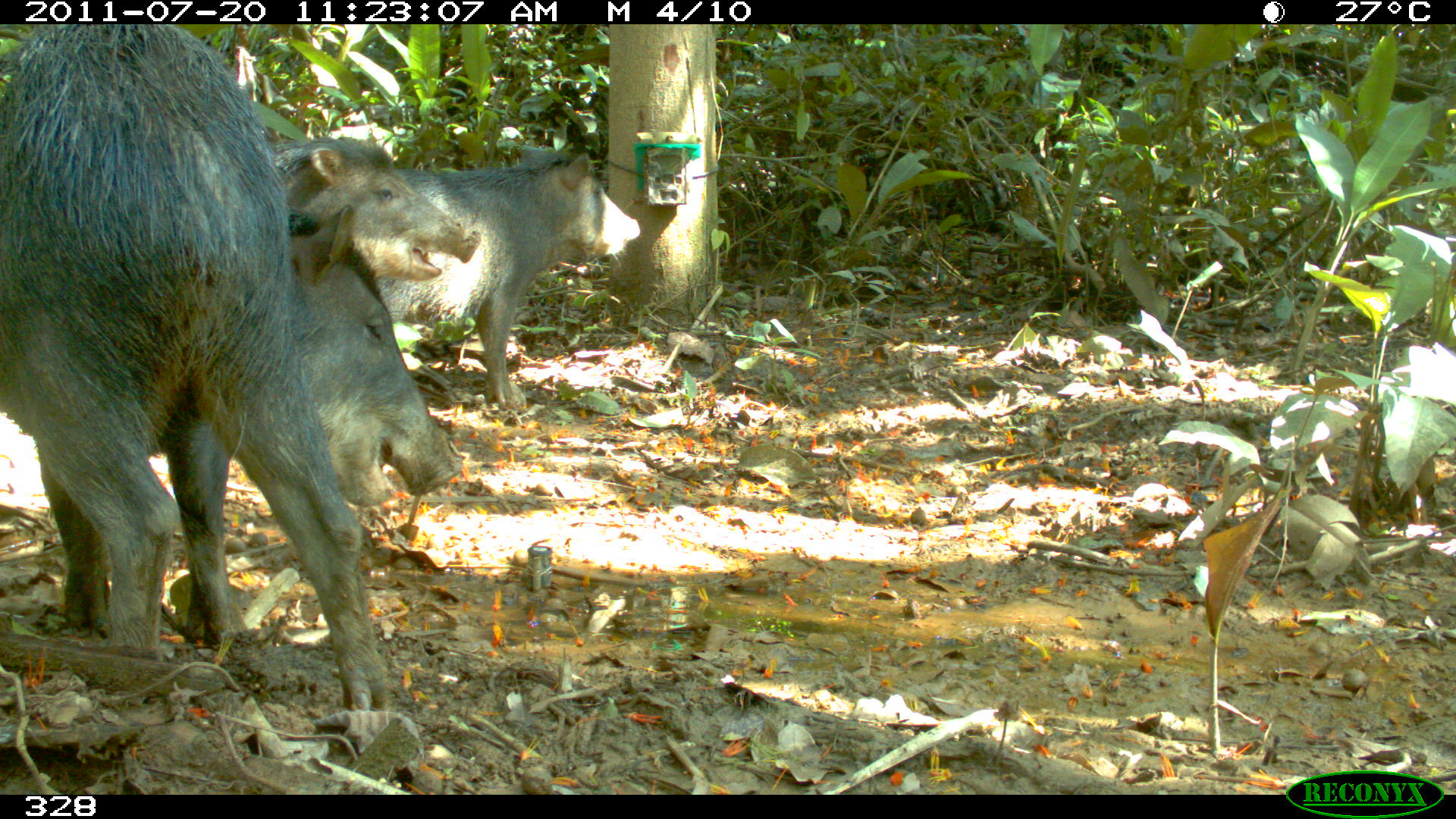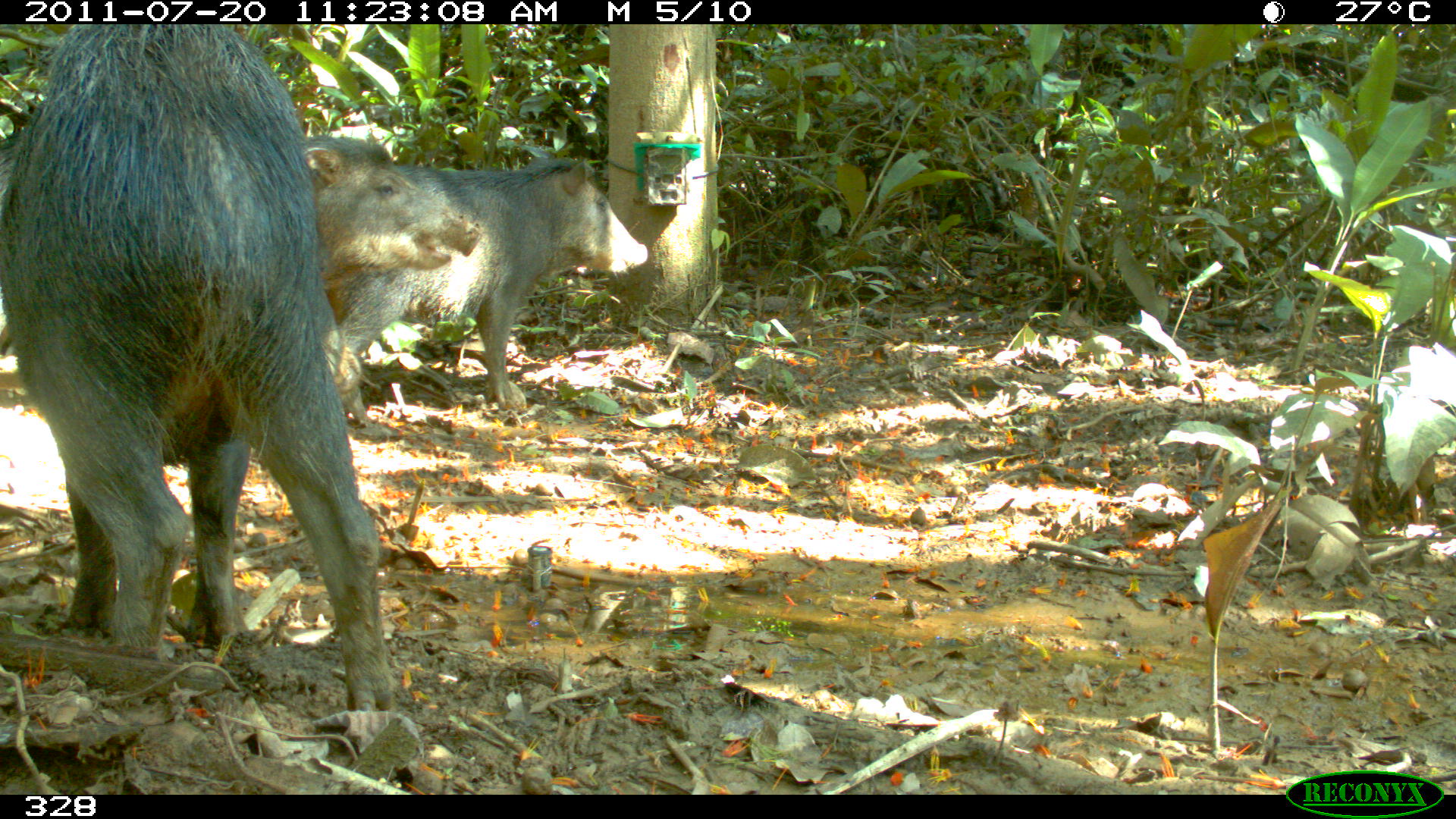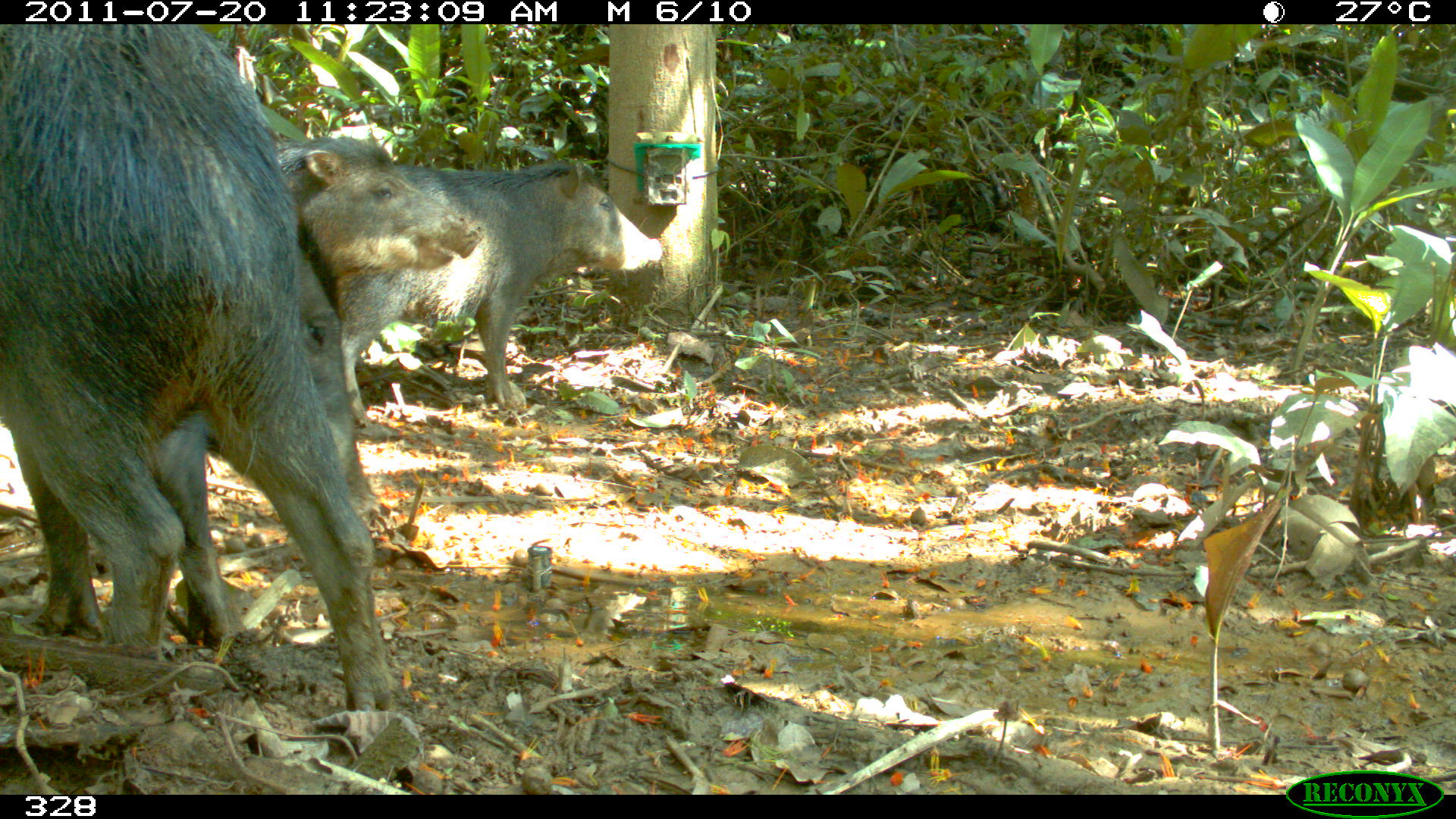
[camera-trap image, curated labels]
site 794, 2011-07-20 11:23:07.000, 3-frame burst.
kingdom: Animalia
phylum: Chordata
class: Mammalia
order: Artiodactyla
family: Tayassuidae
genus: Tayassu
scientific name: Tayassu pecari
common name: white-lipped peccary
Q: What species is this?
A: Tayassu pecari (white-lipped peccary).